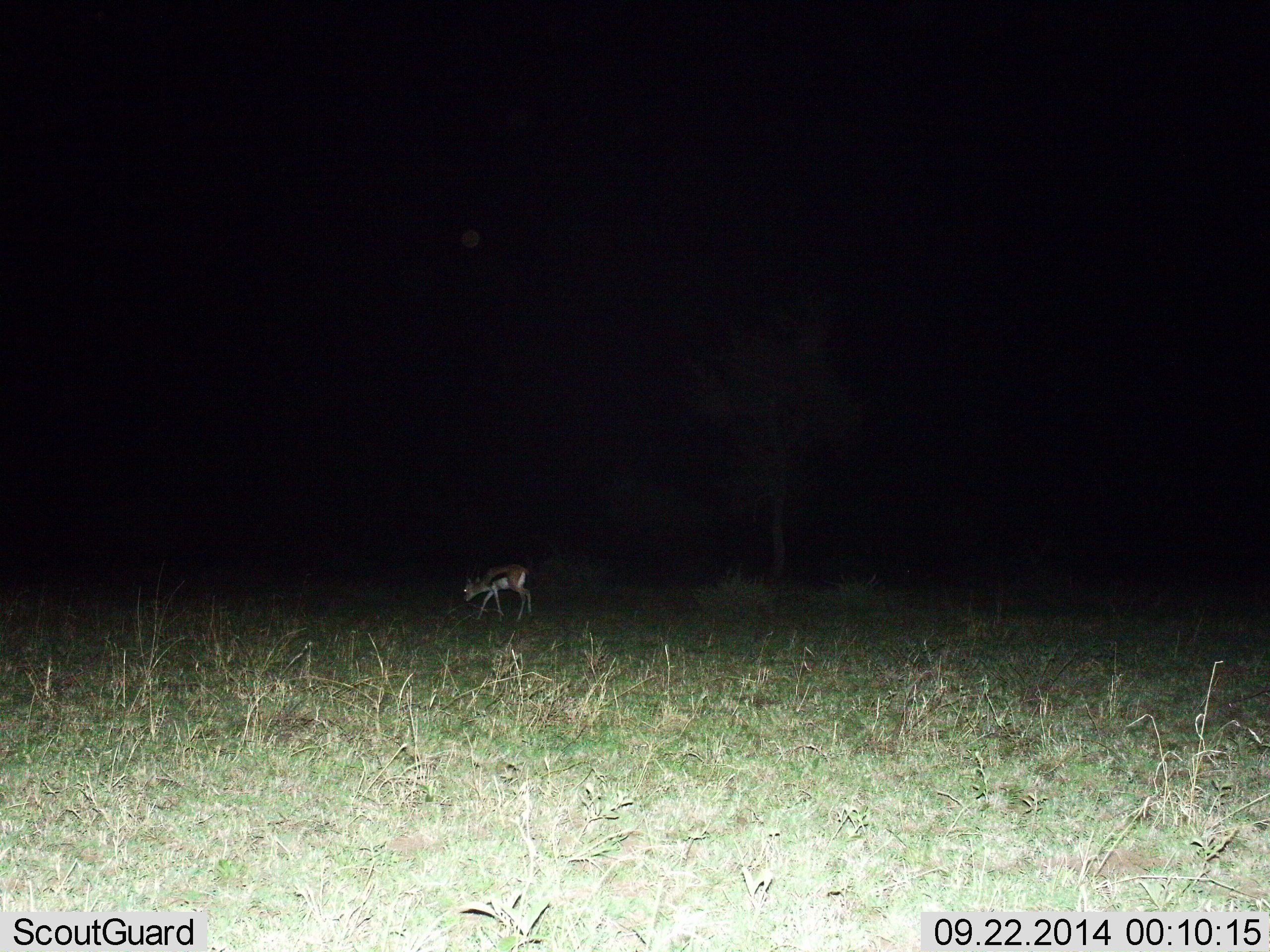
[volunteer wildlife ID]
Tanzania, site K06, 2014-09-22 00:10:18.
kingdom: Animalia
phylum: Chordata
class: Mammalia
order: Artiodactyla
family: Bovidae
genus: Eudorcas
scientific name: Eudorcas thomsonii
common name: thomson's gazelle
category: gazellethomsons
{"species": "gazellethomsons (thomson's gazelle) (Eudorcas thomsonii)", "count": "1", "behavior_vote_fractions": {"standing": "30%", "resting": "0%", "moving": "30%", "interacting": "0%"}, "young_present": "0%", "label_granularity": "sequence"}